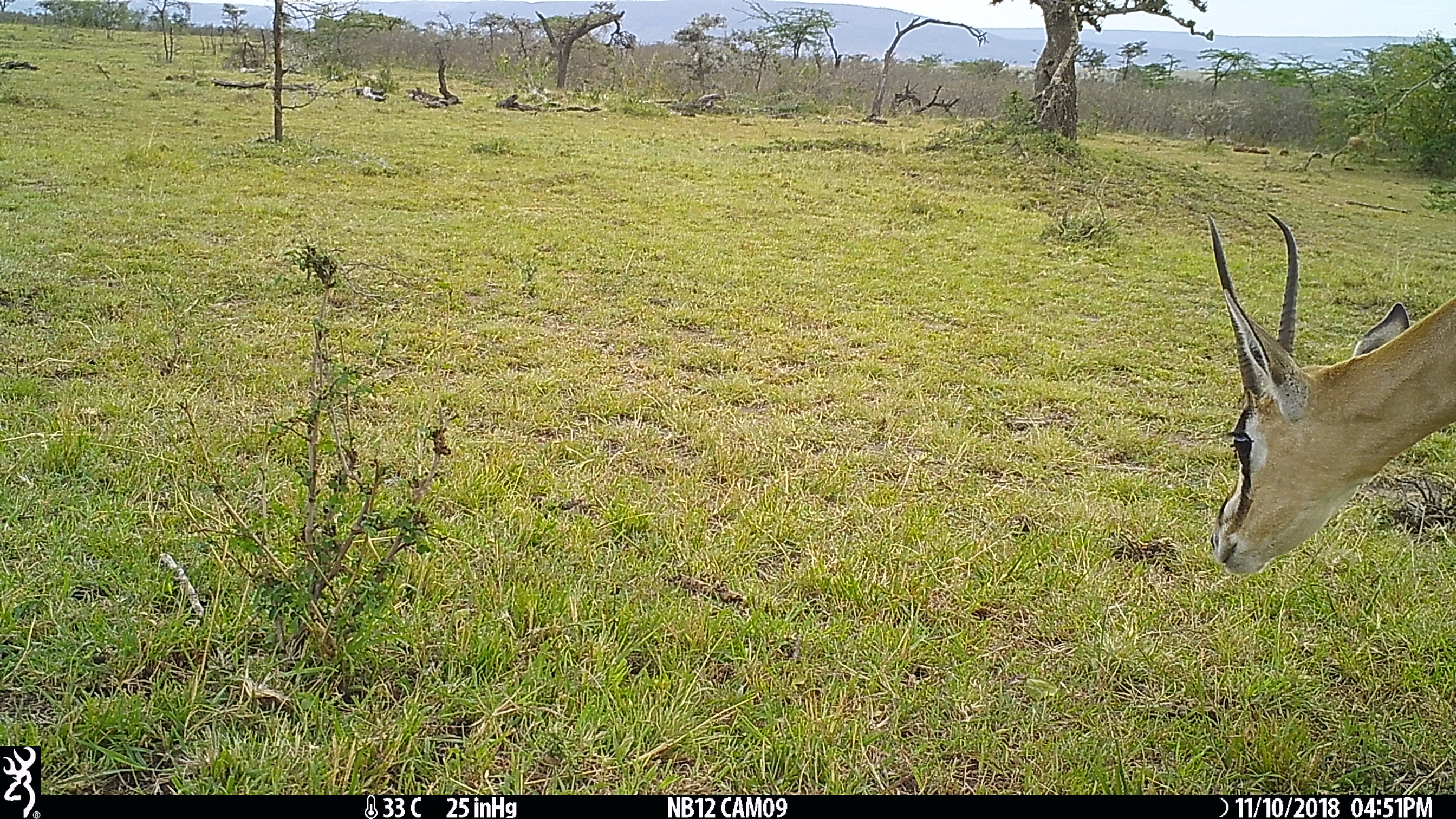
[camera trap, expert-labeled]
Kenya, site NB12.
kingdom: Animalia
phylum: Chordata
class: Mammalia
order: Artiodactyla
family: Bovidae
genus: Nanger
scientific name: Nanger granti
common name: grant's gazelle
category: gazelle grants